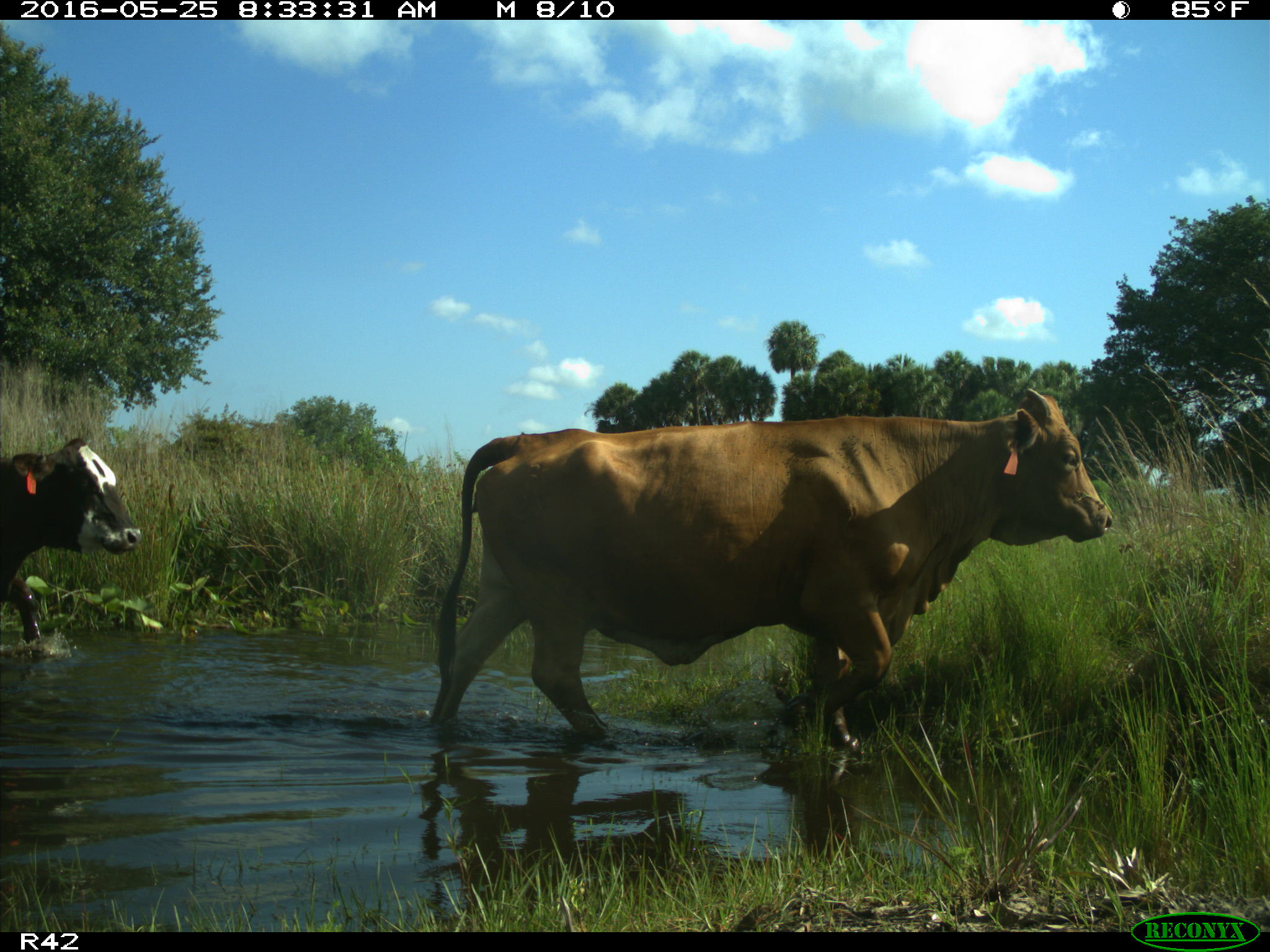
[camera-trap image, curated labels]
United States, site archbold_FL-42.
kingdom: Animalia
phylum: Chordata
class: Mammalia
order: Artiodactyla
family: Bovidae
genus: Bos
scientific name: Bos taurus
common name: domestic cow